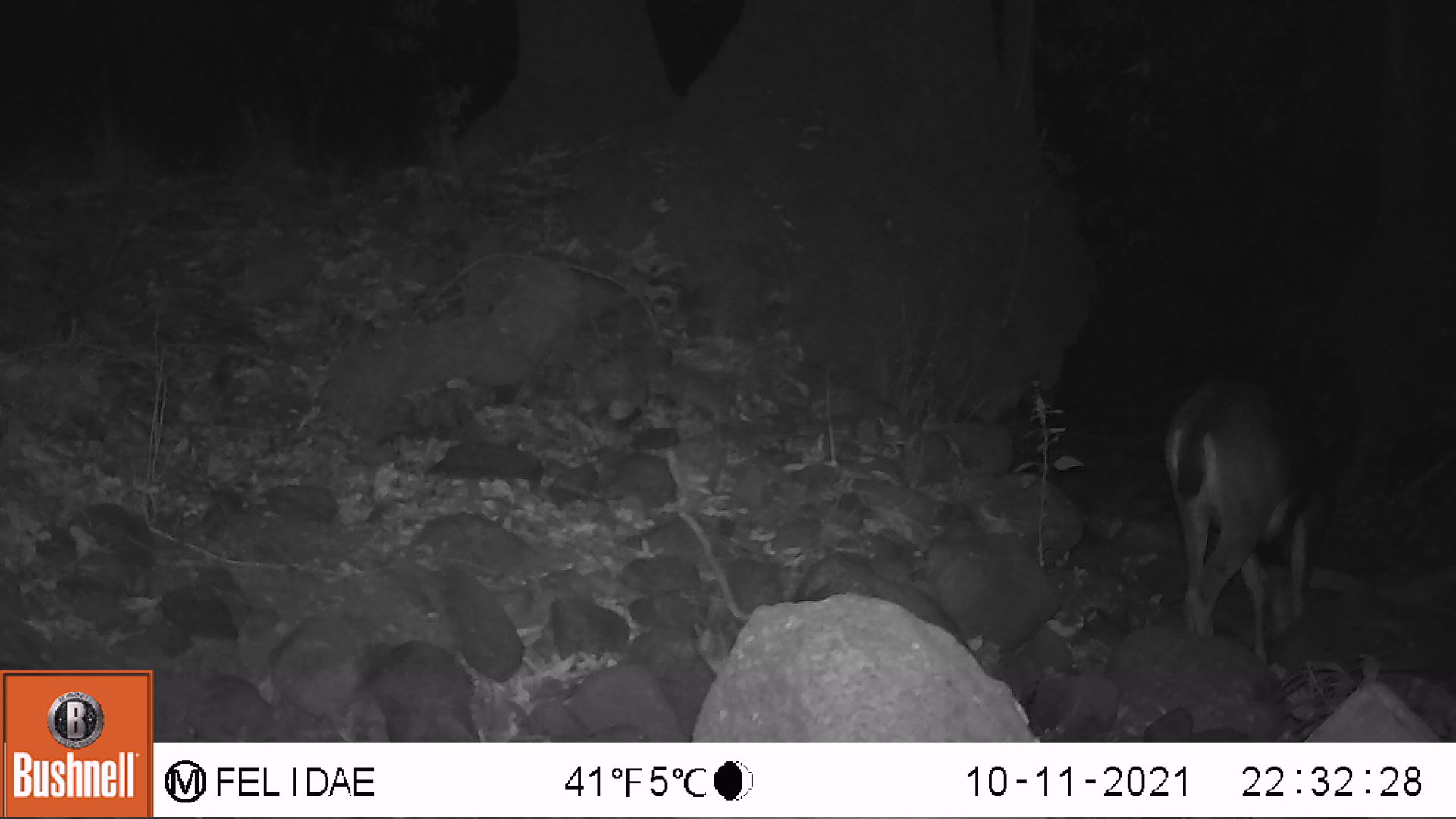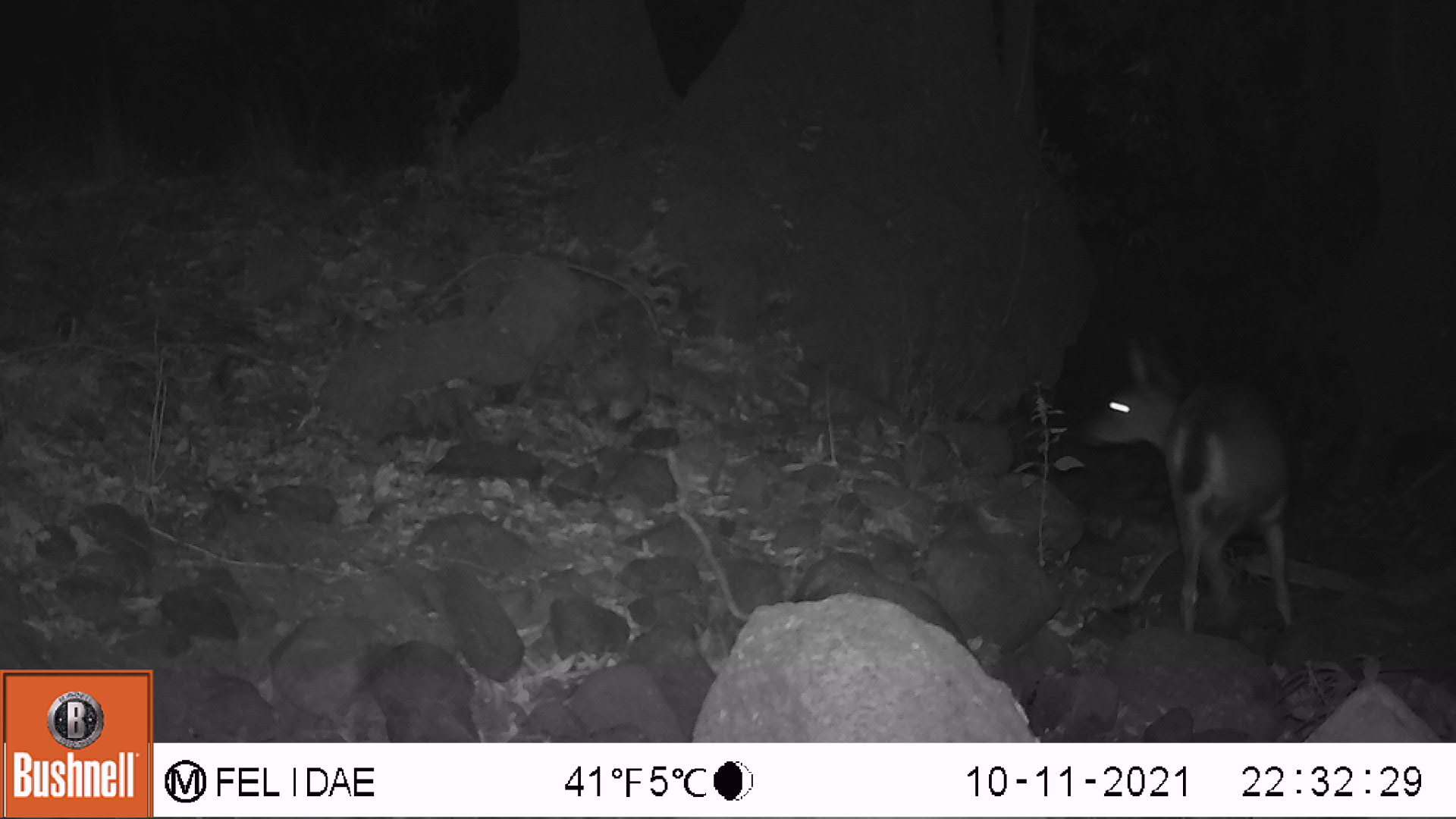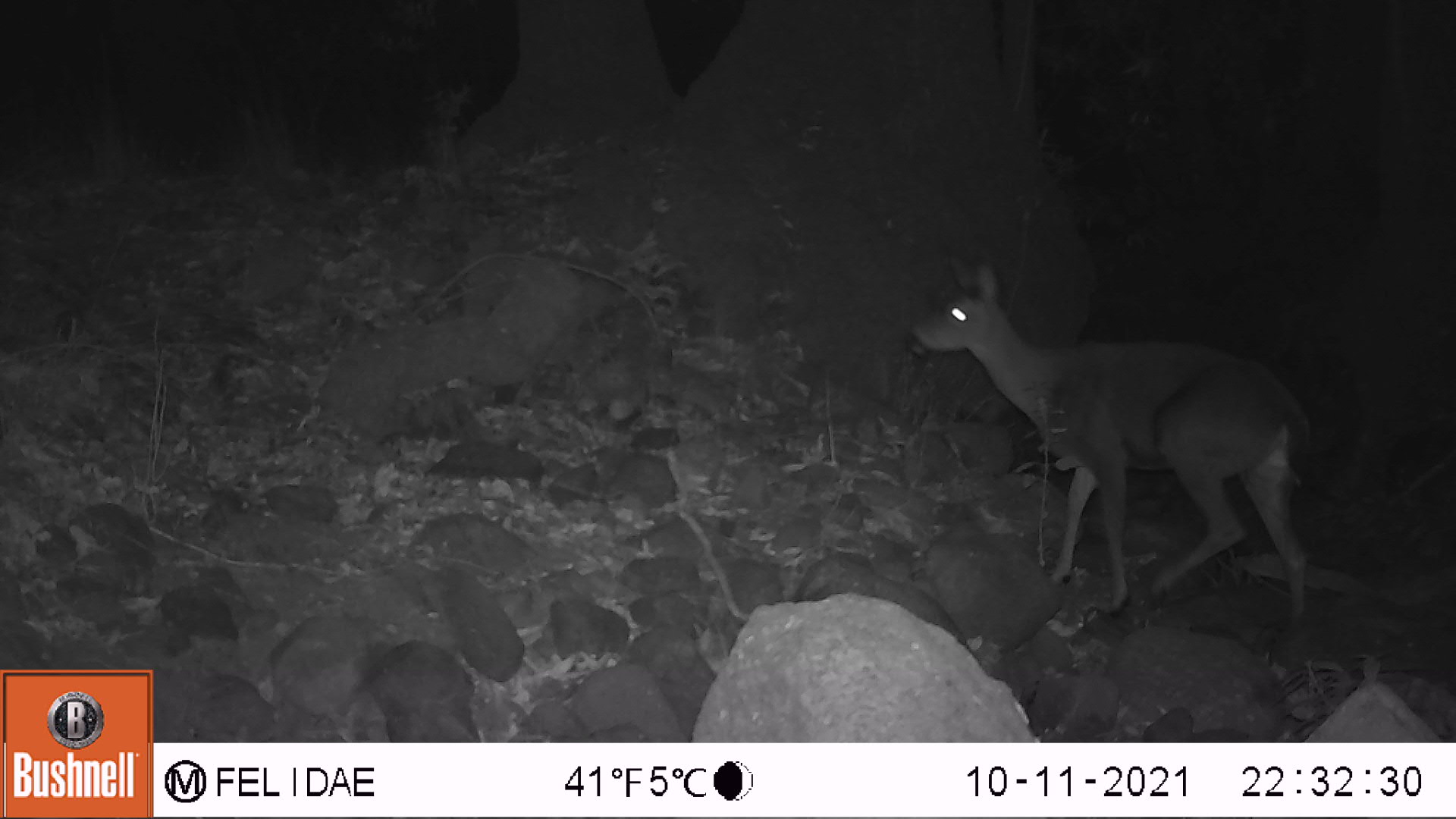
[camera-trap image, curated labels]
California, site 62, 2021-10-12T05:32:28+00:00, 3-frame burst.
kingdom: Animalia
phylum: Chordata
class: Mammalia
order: Artiodactyla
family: Cervidae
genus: Odocoileus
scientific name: Odocoileus hemionus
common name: mule deer